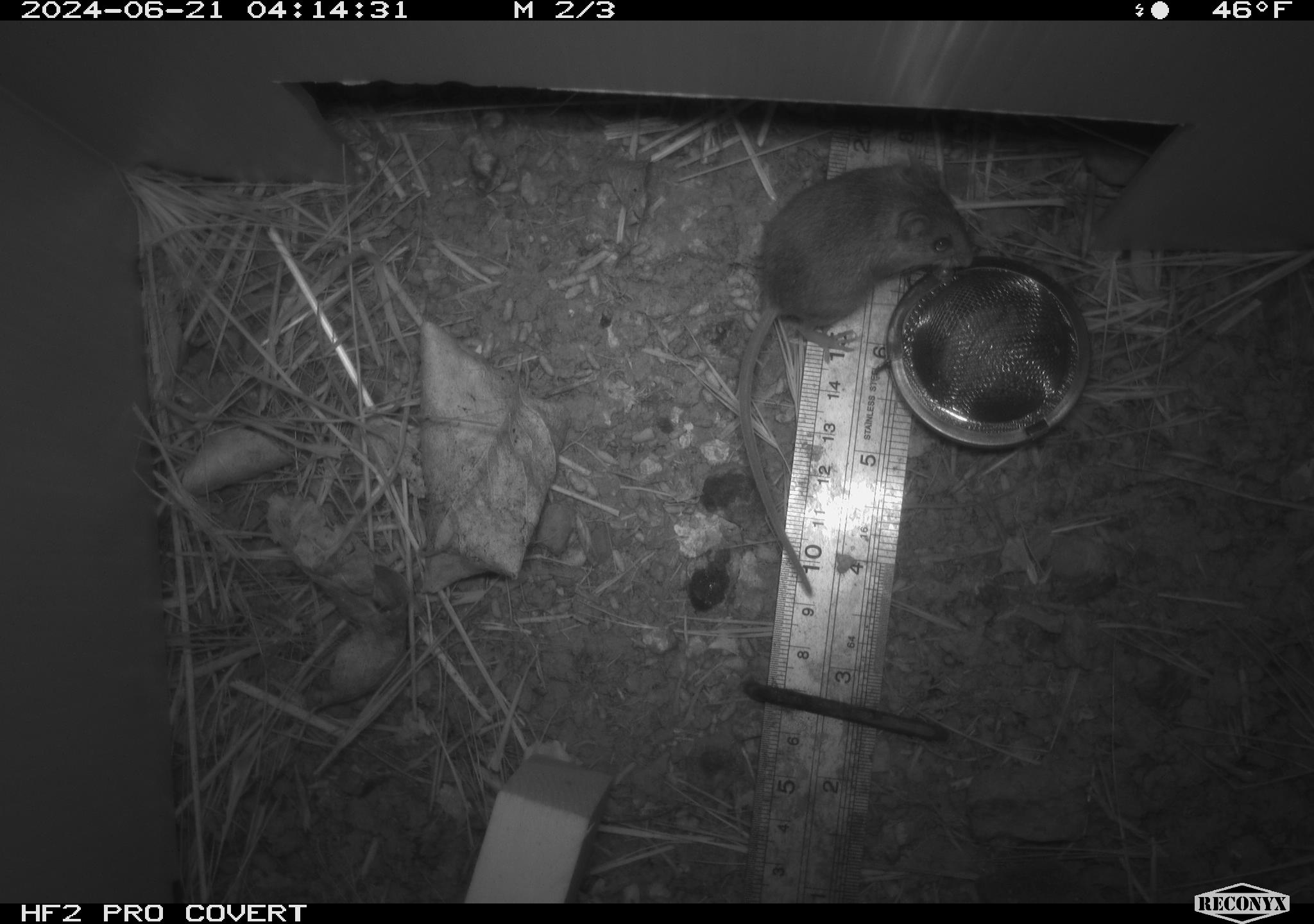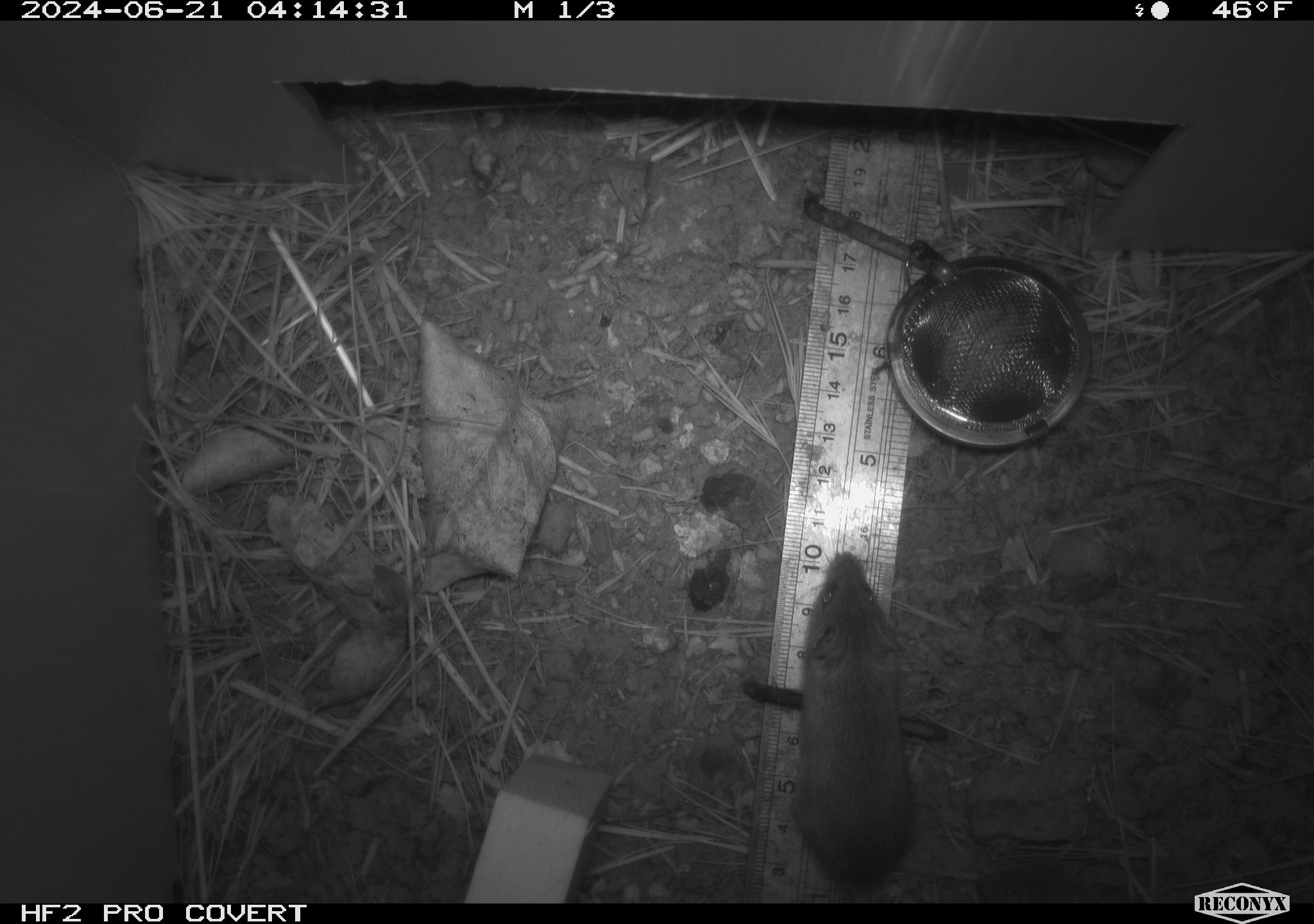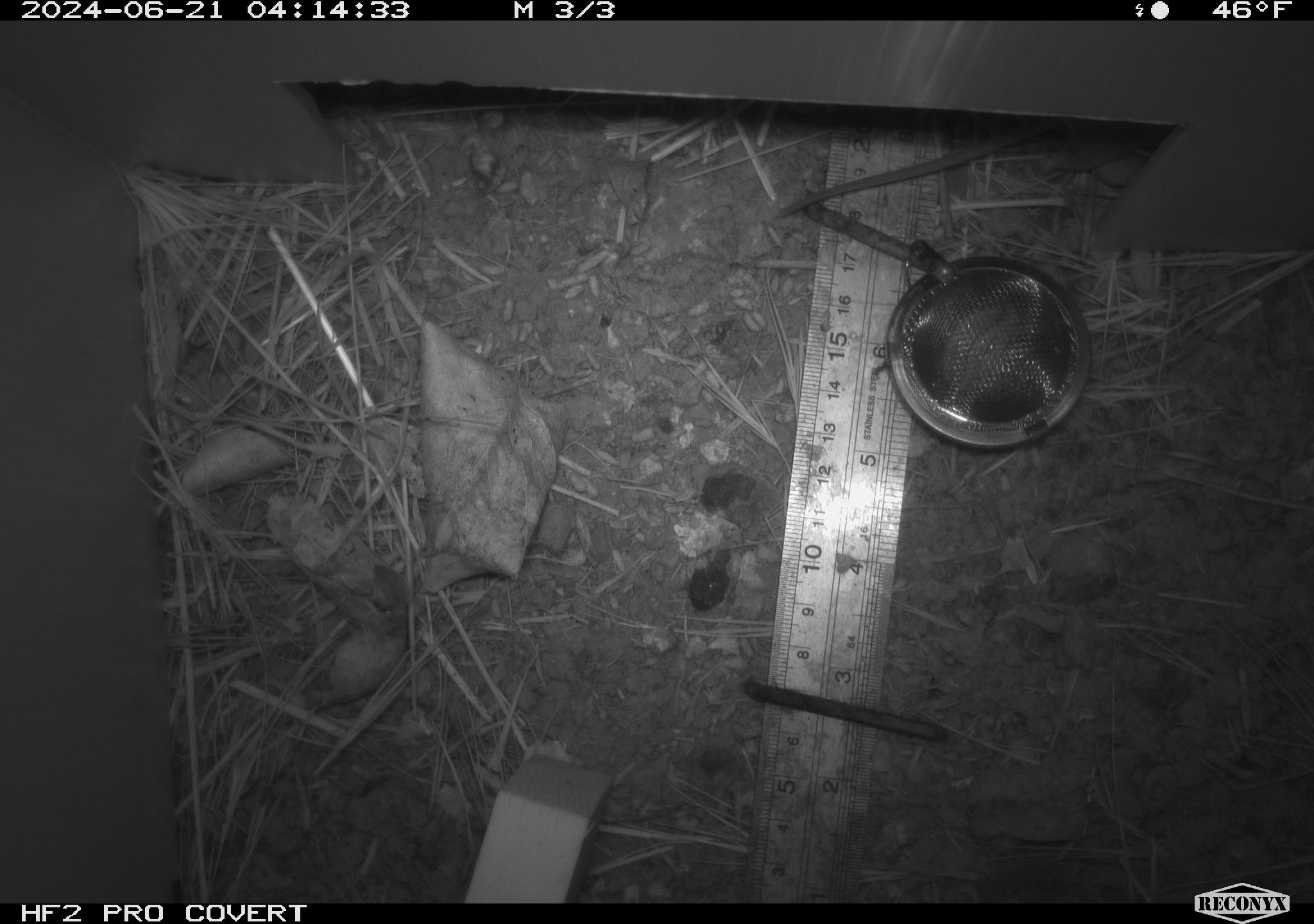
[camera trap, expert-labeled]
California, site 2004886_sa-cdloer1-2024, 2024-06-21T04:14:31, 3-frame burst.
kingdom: Animalia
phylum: Chordata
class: Mammalia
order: Rodentia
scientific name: Rodentia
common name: mouse species